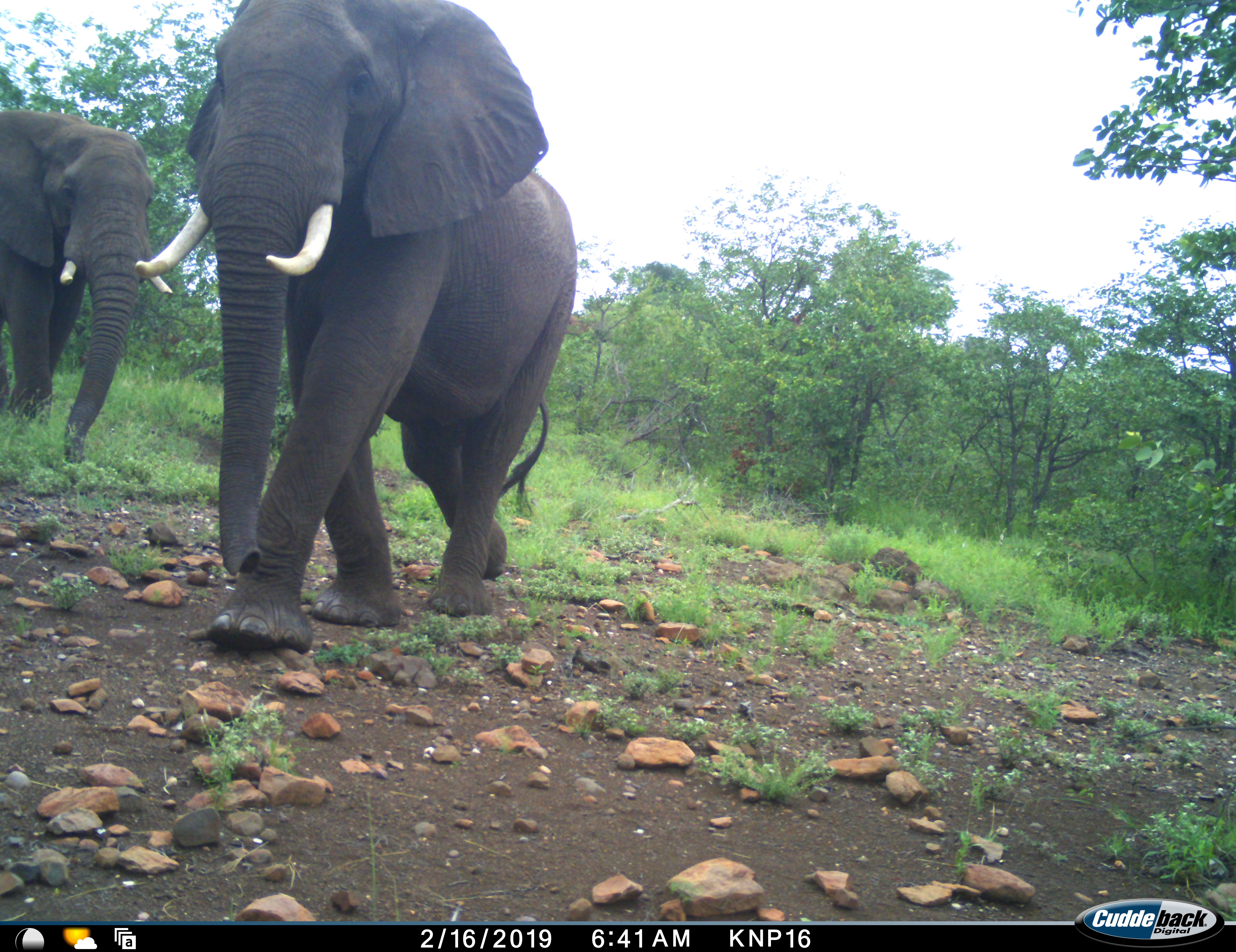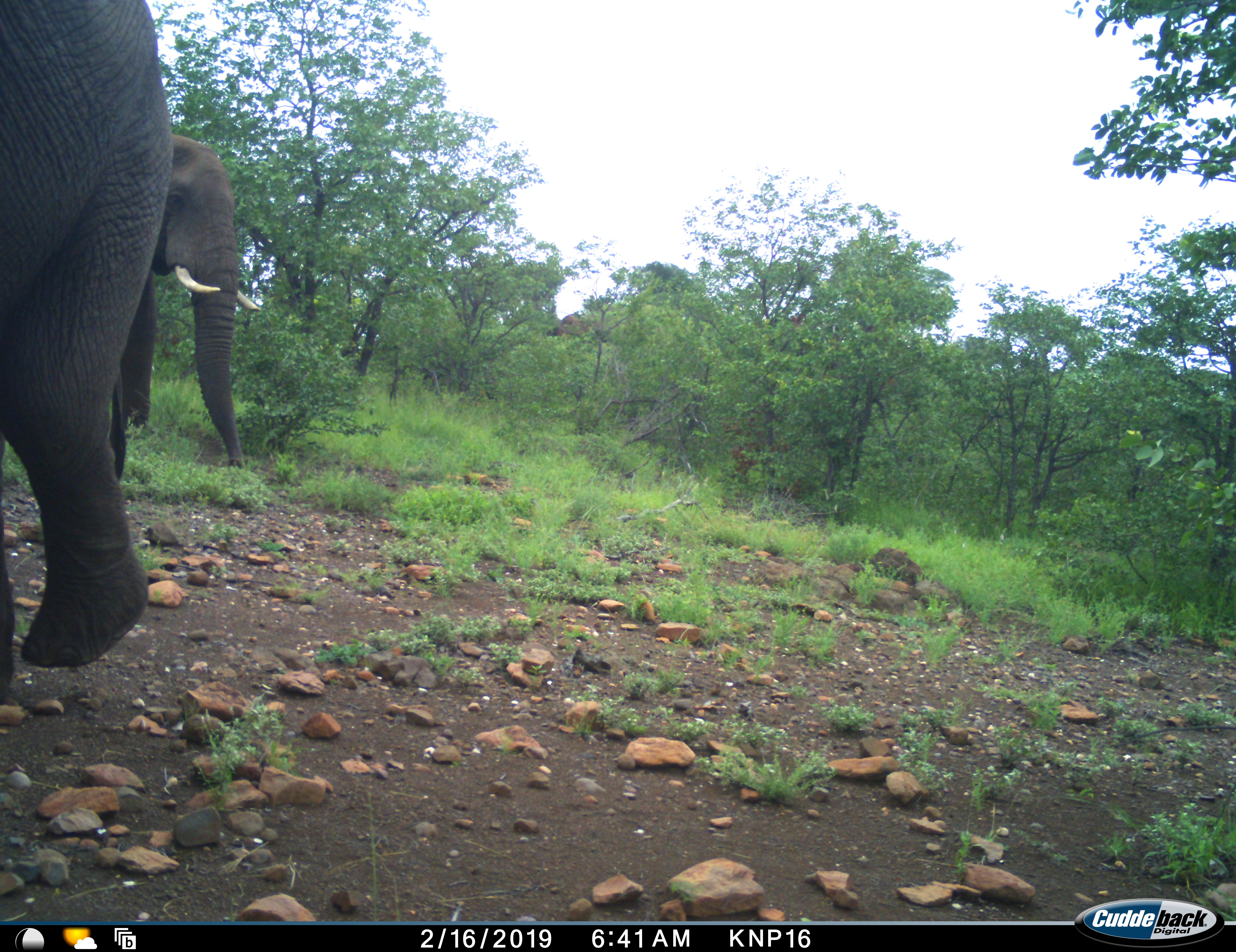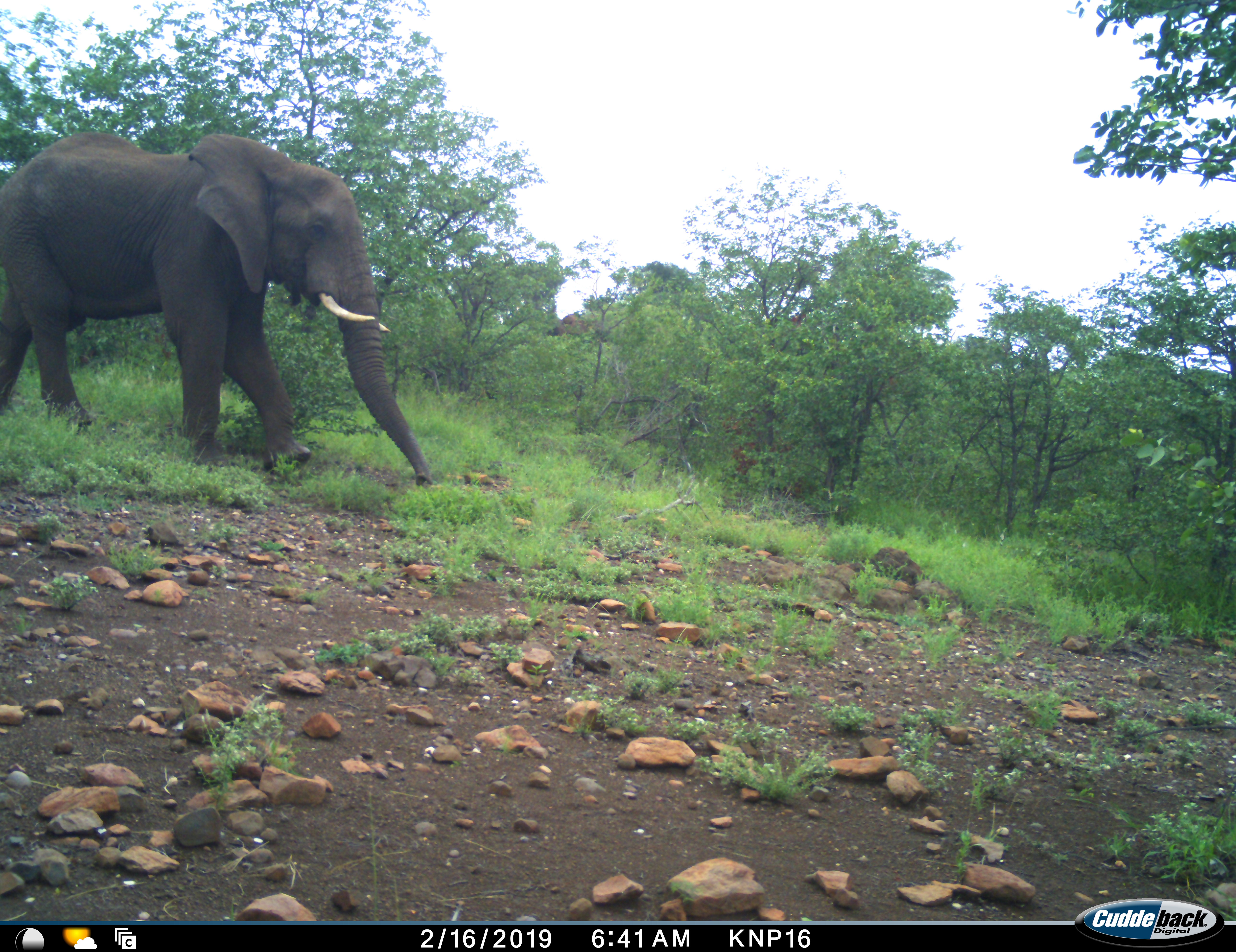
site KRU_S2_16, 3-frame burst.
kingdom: Animalia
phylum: Chordata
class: Mammalia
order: Proboscidea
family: Elephantidae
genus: Loxodonta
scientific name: Loxodonta africana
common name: african bush elephant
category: elephant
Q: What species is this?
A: Elephant (african bush elephant) (Loxodonta africana).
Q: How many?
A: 2.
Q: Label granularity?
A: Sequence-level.